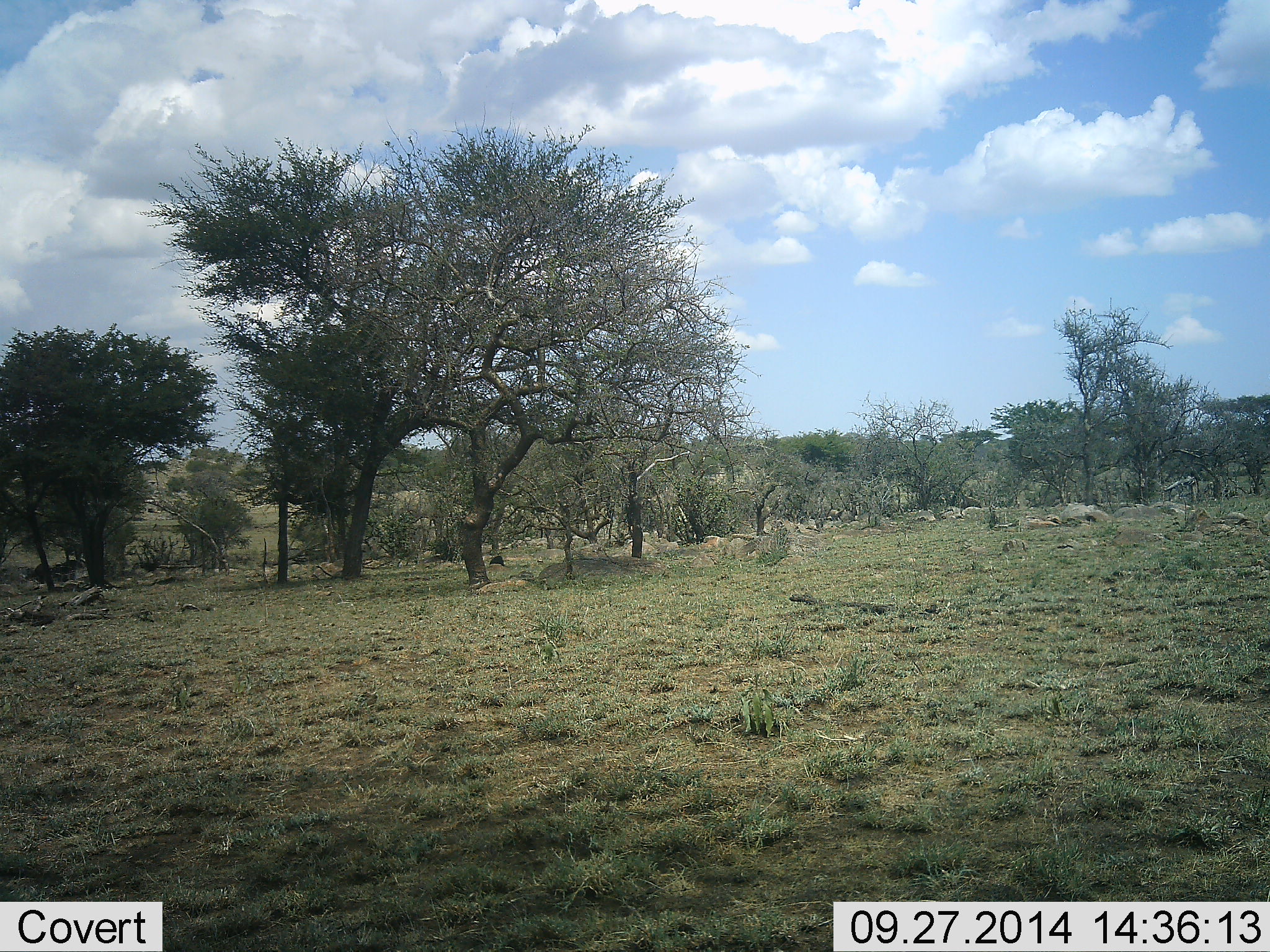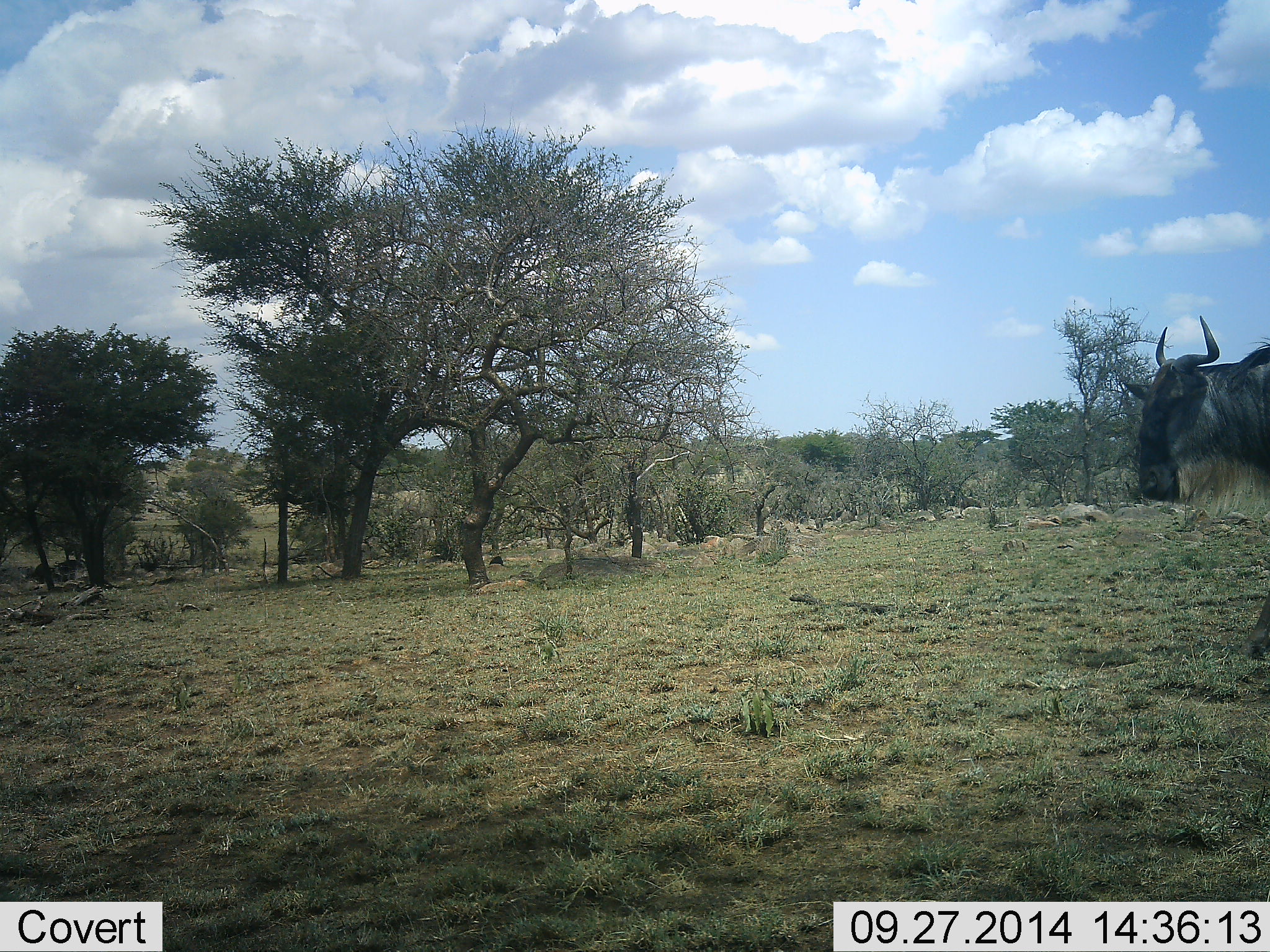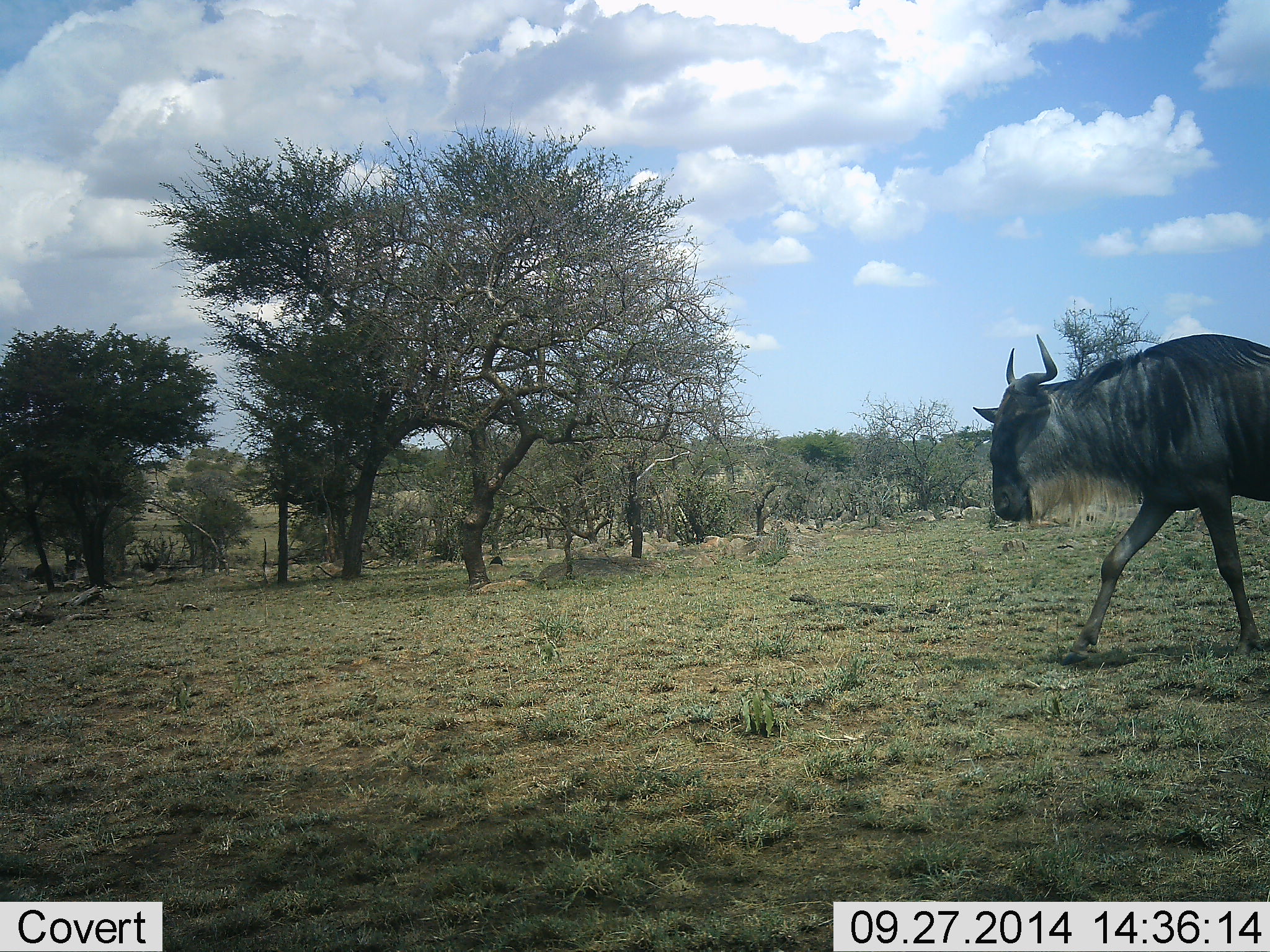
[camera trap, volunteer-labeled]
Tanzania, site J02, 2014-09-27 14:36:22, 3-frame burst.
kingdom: Animalia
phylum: Chordata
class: Mammalia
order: Artiodactyla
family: Bovidae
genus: Connochaetes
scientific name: Connochaetes taurinus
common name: blue wildebeest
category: wildebeest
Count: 1.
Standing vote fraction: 10%.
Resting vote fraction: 0%.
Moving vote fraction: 90%.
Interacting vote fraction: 0%.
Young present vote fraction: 0%.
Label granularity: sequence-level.